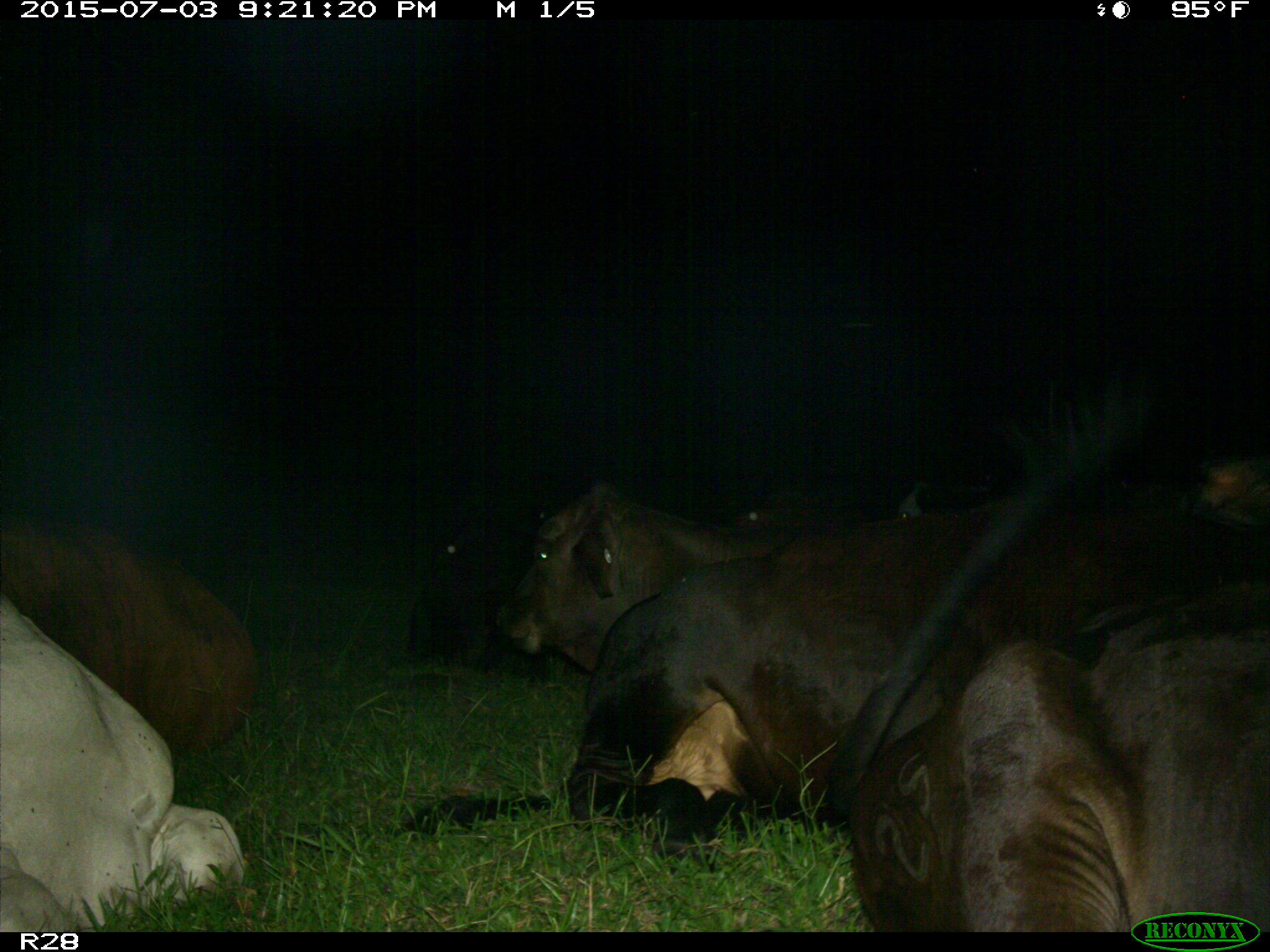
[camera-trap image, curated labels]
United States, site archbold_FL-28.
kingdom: Animalia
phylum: Chordata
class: Mammalia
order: Artiodactyla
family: Bovidae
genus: Bos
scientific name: Bos taurus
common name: domestic cow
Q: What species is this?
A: Bos taurus (domestic cow).